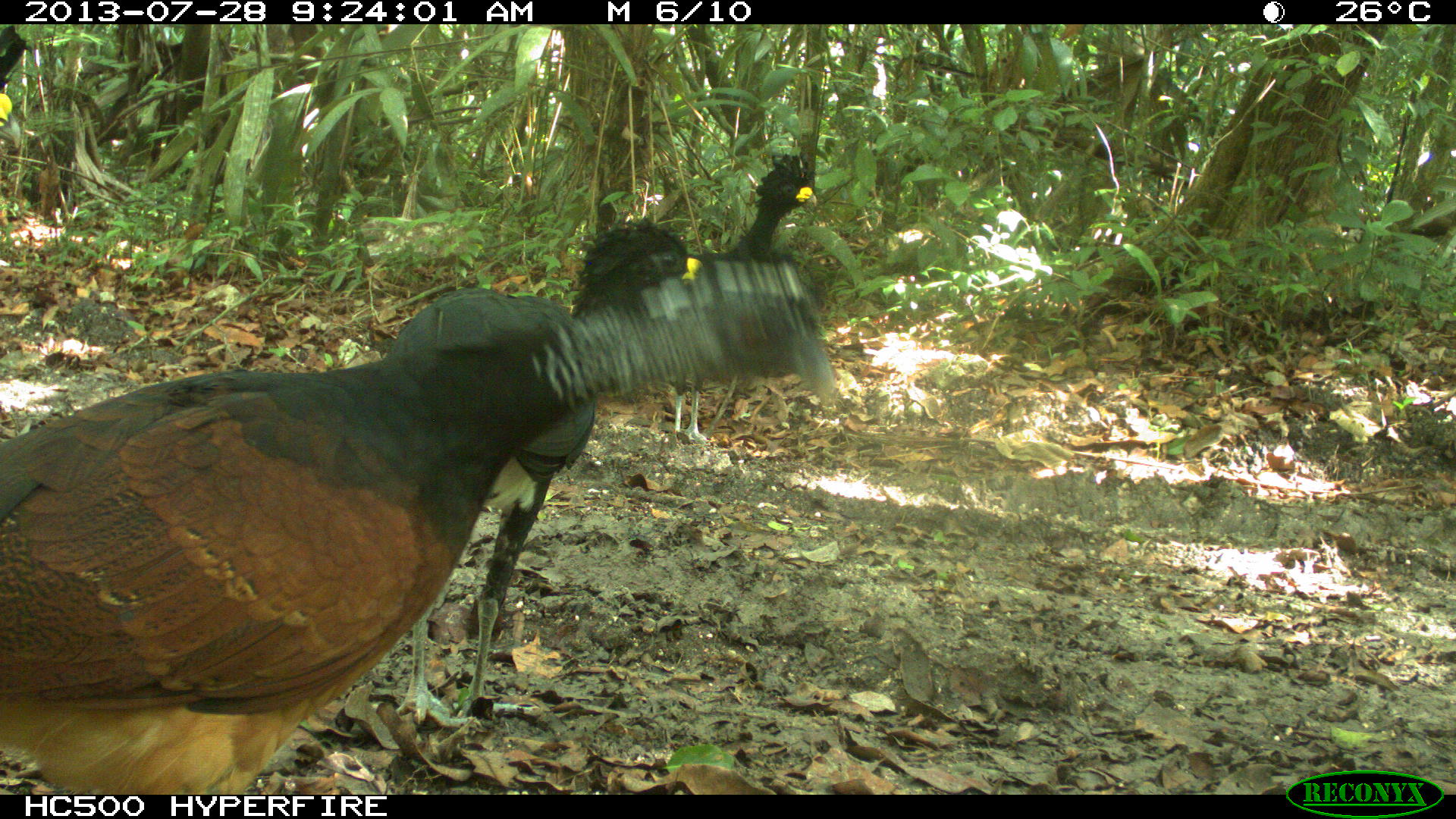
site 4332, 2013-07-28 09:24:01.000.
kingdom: Animalia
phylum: Chordata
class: Aves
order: Galliformes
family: Cracidae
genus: Crax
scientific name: Crax rubra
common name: great curassow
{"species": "Crax rubra (great curassow)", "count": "3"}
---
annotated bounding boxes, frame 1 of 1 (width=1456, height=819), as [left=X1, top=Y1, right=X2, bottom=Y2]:
crax rubra: [left=0, top=261, right=837, bottom=794]; [left=380, top=217, right=713, bottom=725]; [left=665, top=151, right=817, bottom=446]